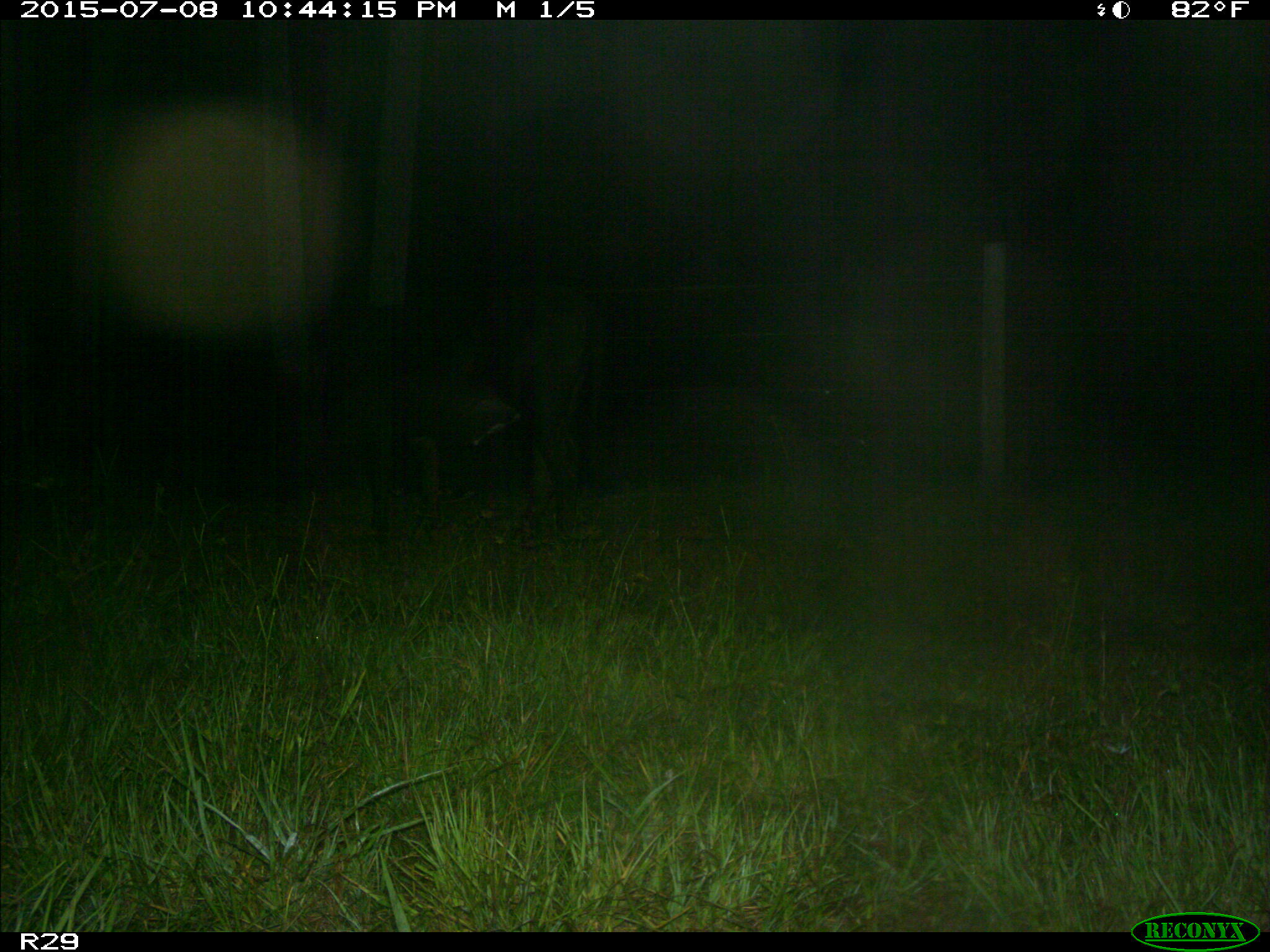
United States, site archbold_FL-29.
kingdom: Animalia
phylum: Chordata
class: Mammalia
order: Artiodactyla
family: Bovidae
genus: Bos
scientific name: Bos taurus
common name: domestic cow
Bos taurus (domestic cow).